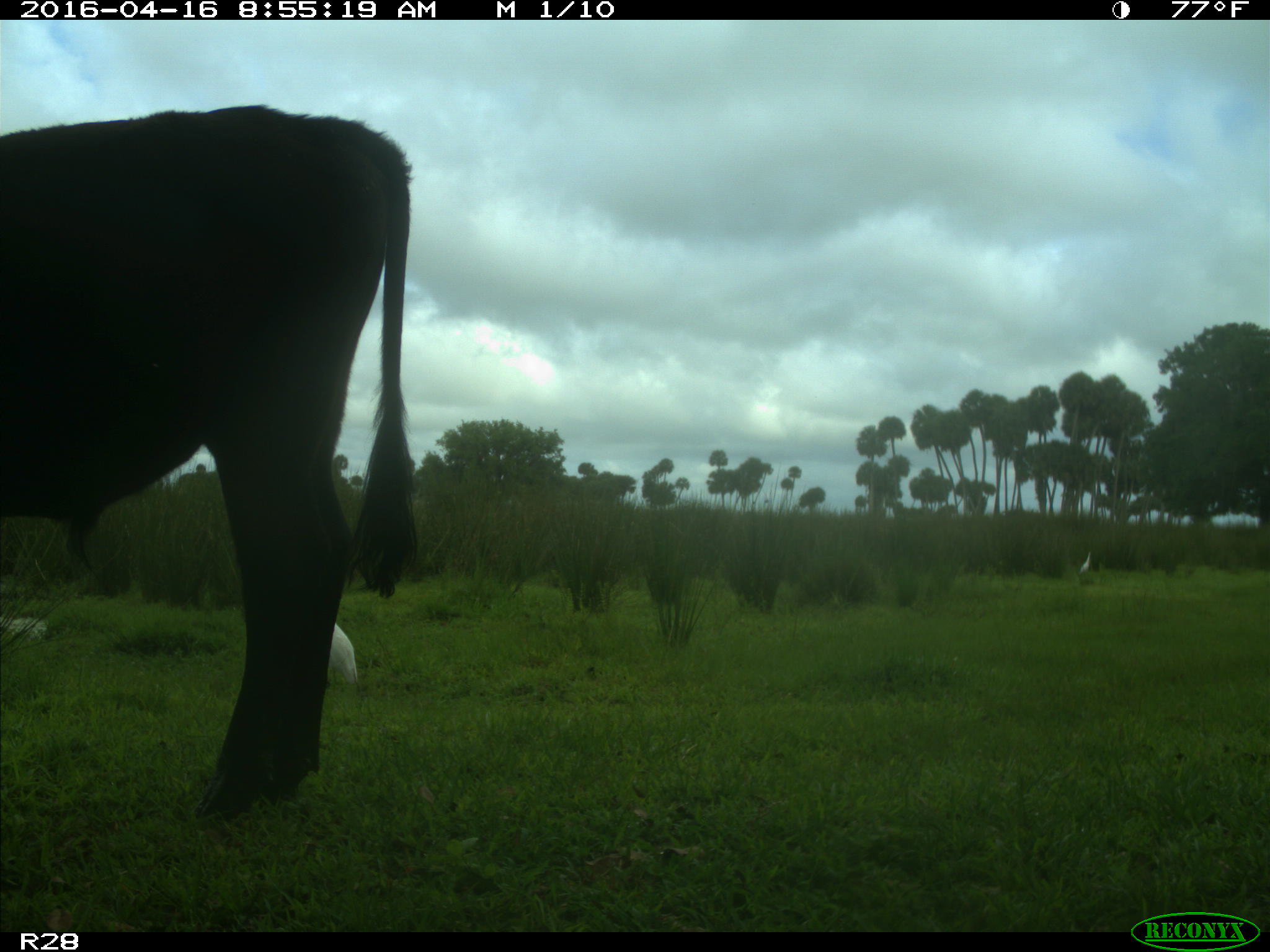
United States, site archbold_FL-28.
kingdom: Animalia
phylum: Chordata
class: Mammalia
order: Artiodactyla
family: Bovidae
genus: Bos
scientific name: Bos taurus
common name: domestic cow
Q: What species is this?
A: Bos taurus (domestic cow).